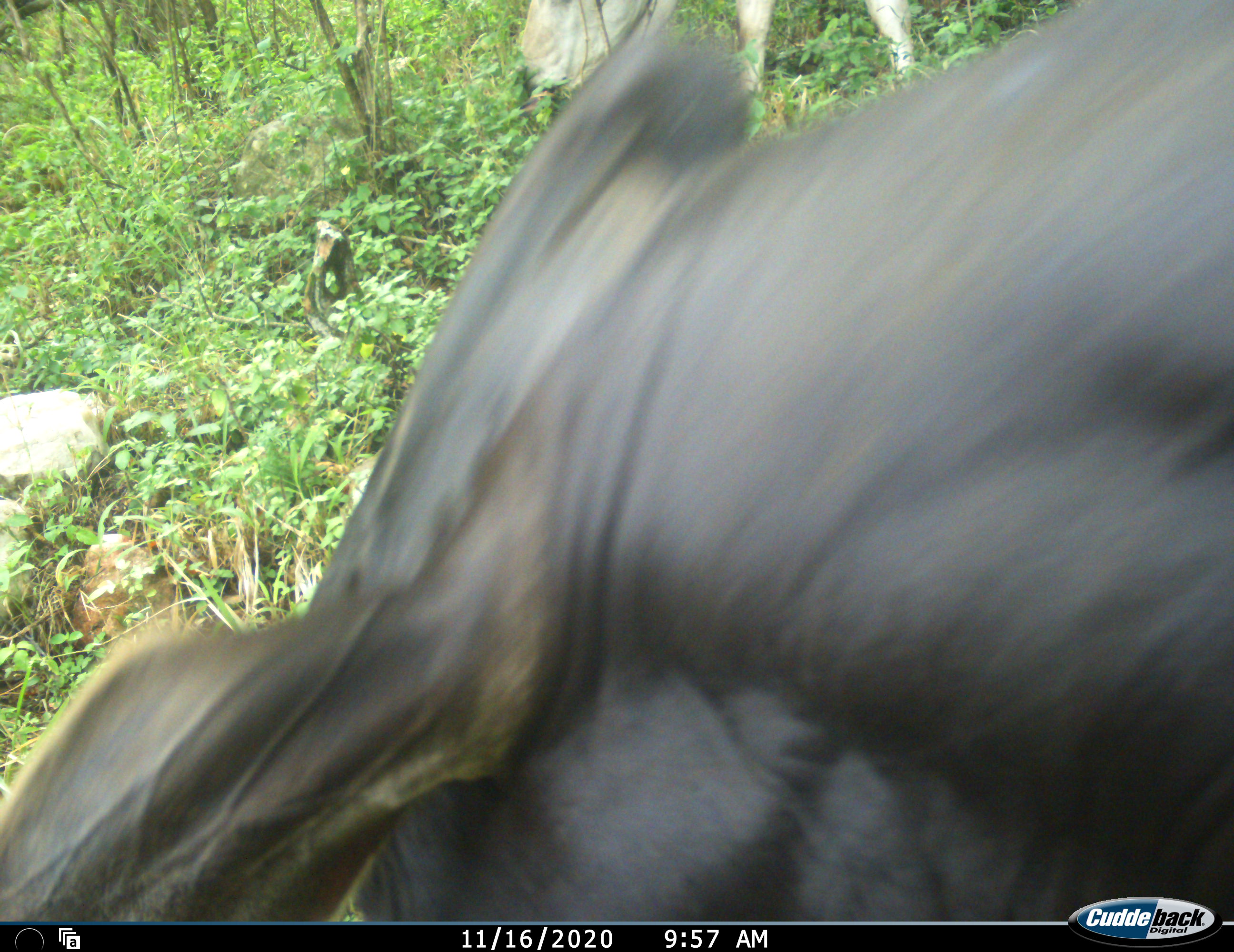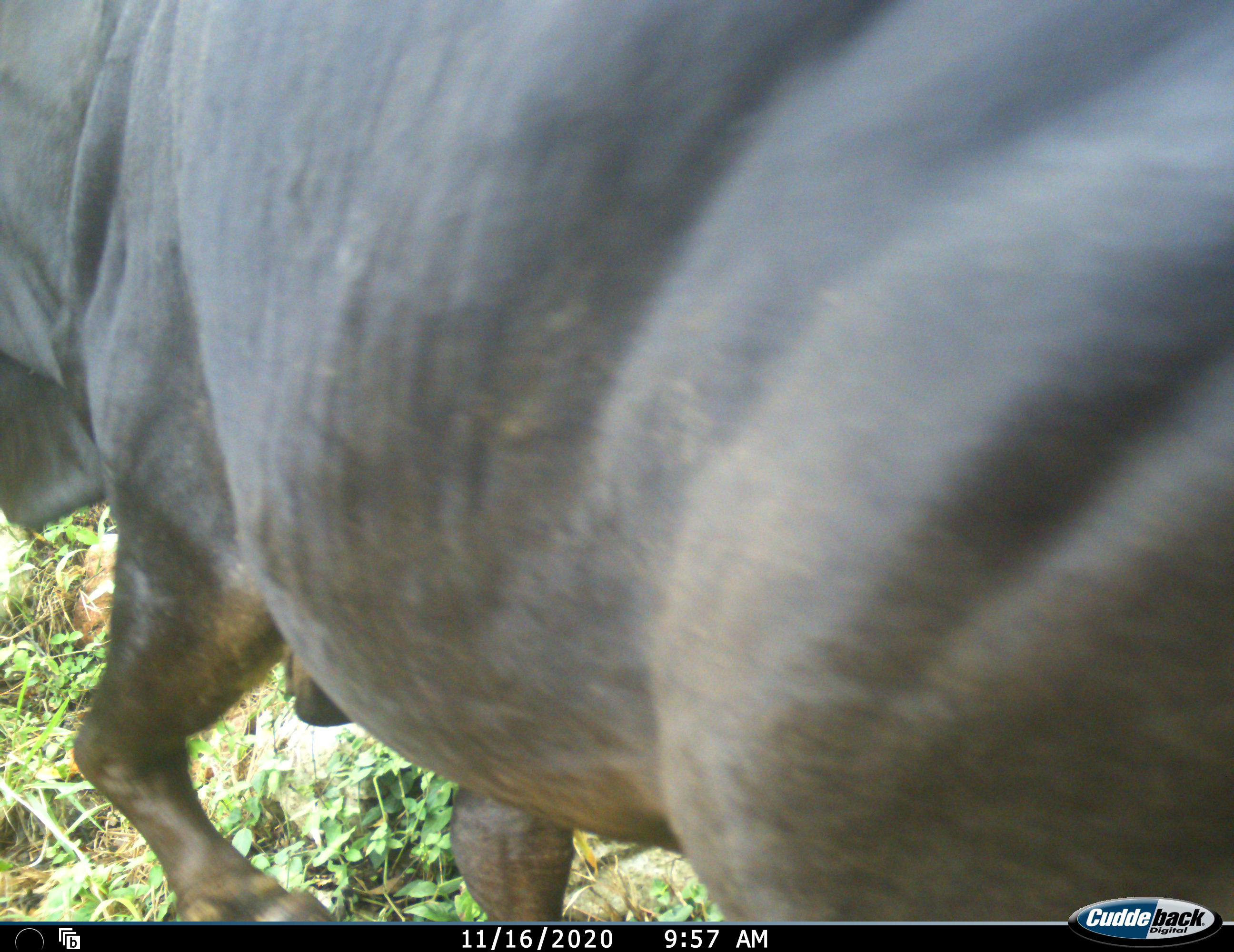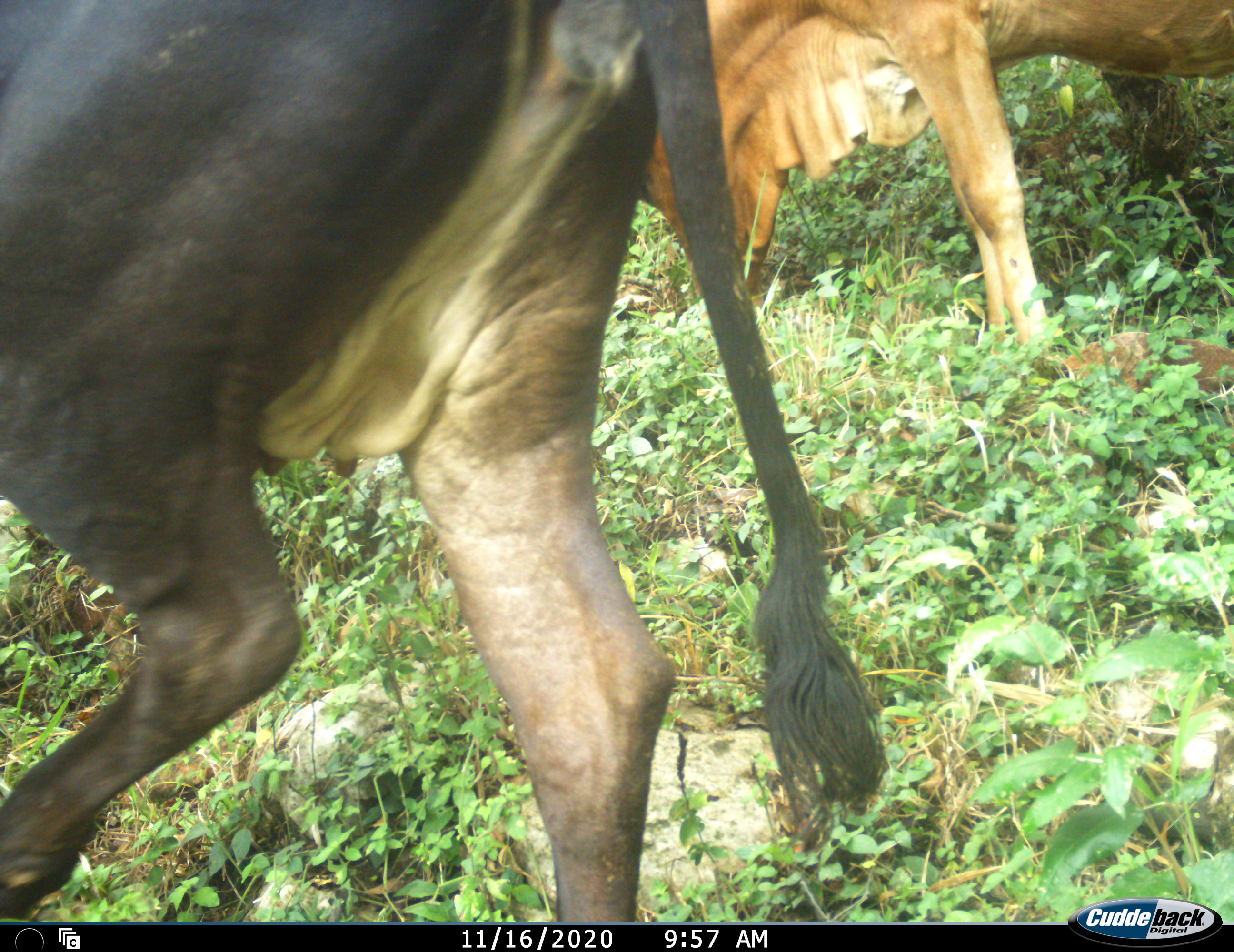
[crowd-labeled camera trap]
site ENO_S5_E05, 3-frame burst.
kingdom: Animalia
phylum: Chordata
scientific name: Vertebrata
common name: domestic animal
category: domesticanimal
Domesticanimal (domestic animal) (Vertebrata), count 2. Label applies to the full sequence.